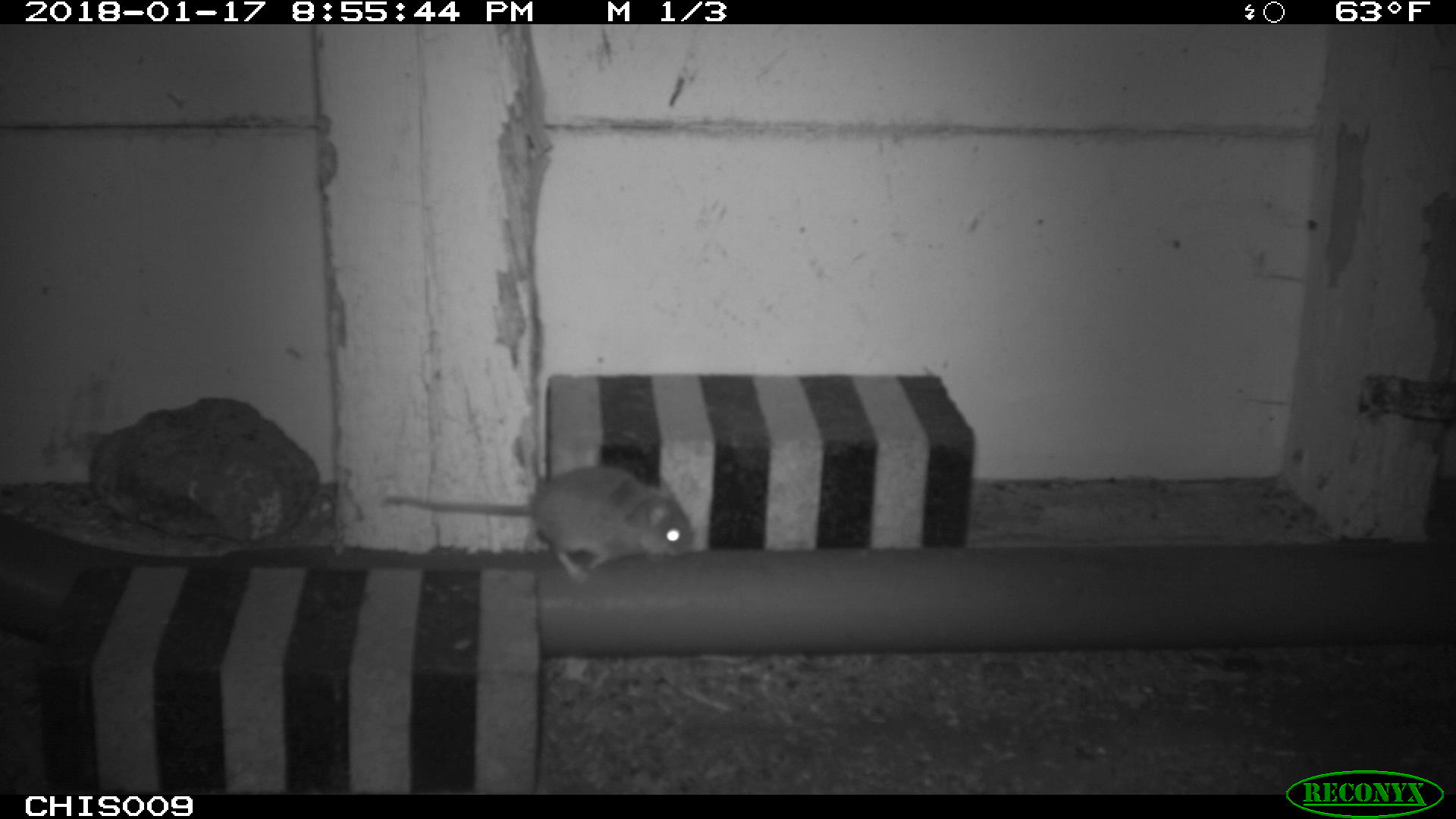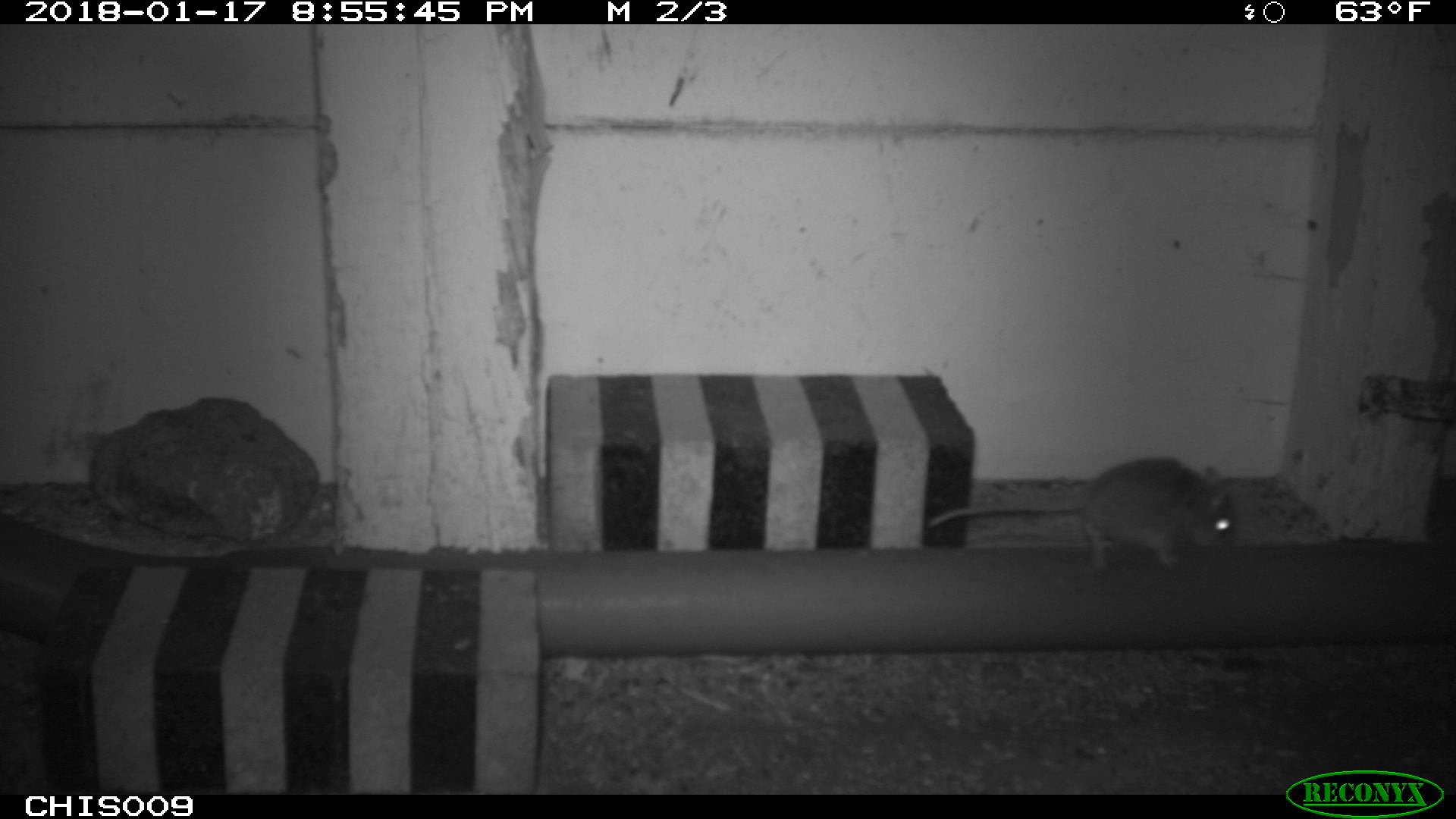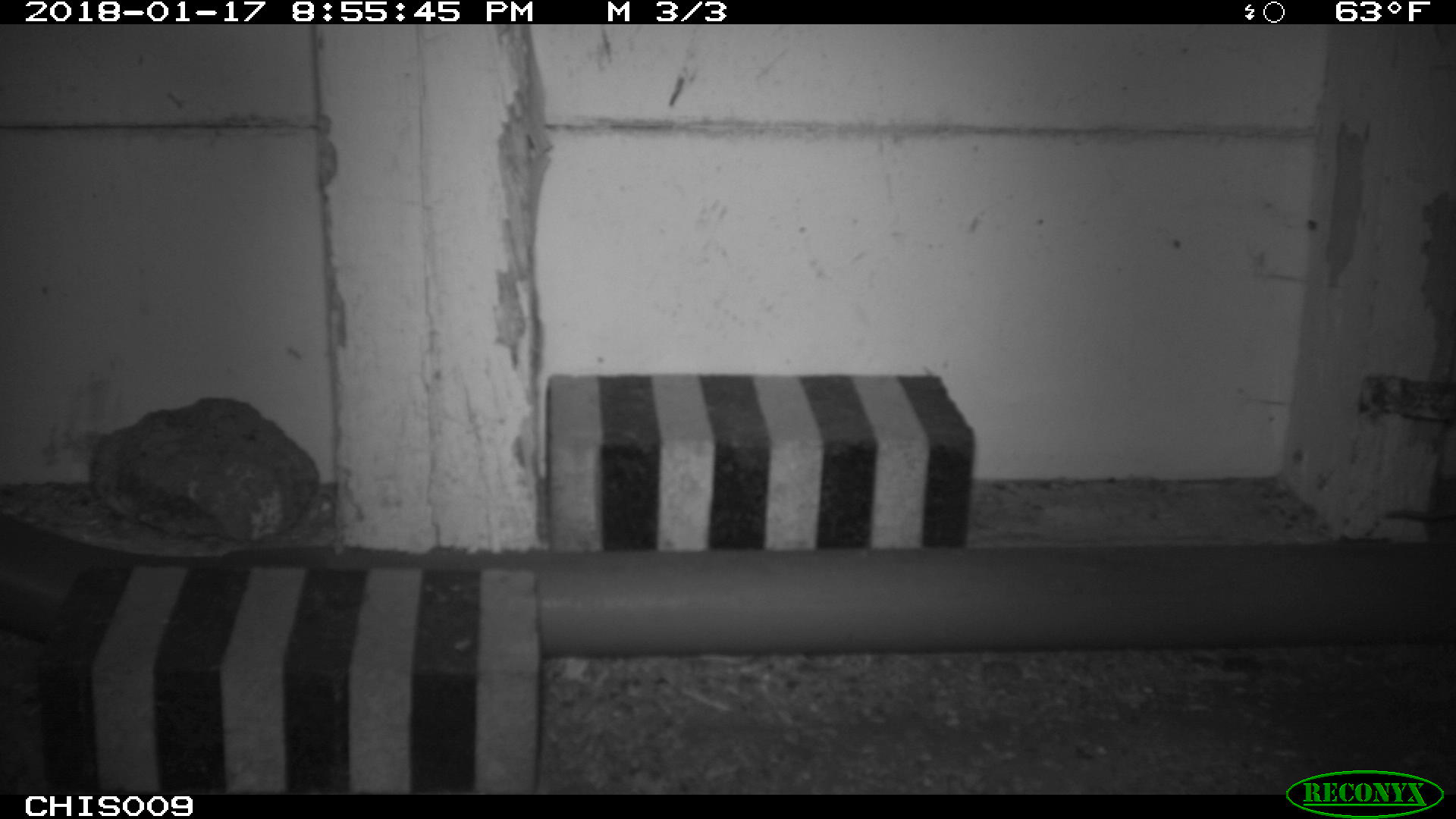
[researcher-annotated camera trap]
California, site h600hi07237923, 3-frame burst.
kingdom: Animalia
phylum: Chordata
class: Mammalia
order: Rodentia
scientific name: Rodentia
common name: rodent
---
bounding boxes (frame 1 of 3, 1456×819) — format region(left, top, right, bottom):
rodent: region(383, 466, 694, 583)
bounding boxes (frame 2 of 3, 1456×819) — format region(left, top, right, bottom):
rodent: region(927, 456, 1238, 570)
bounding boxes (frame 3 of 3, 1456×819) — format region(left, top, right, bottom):
rodent: region(1382, 508, 1455, 522)